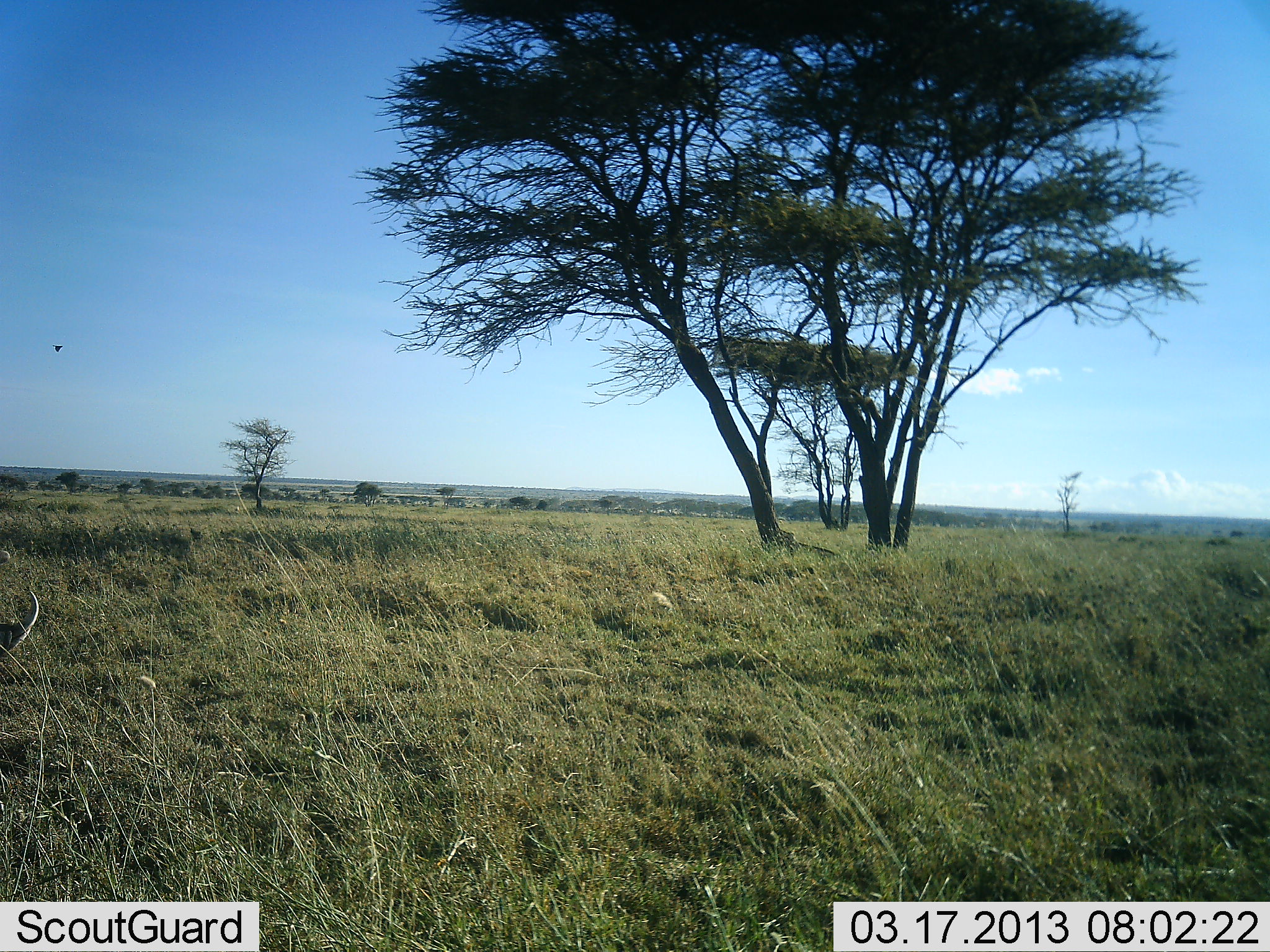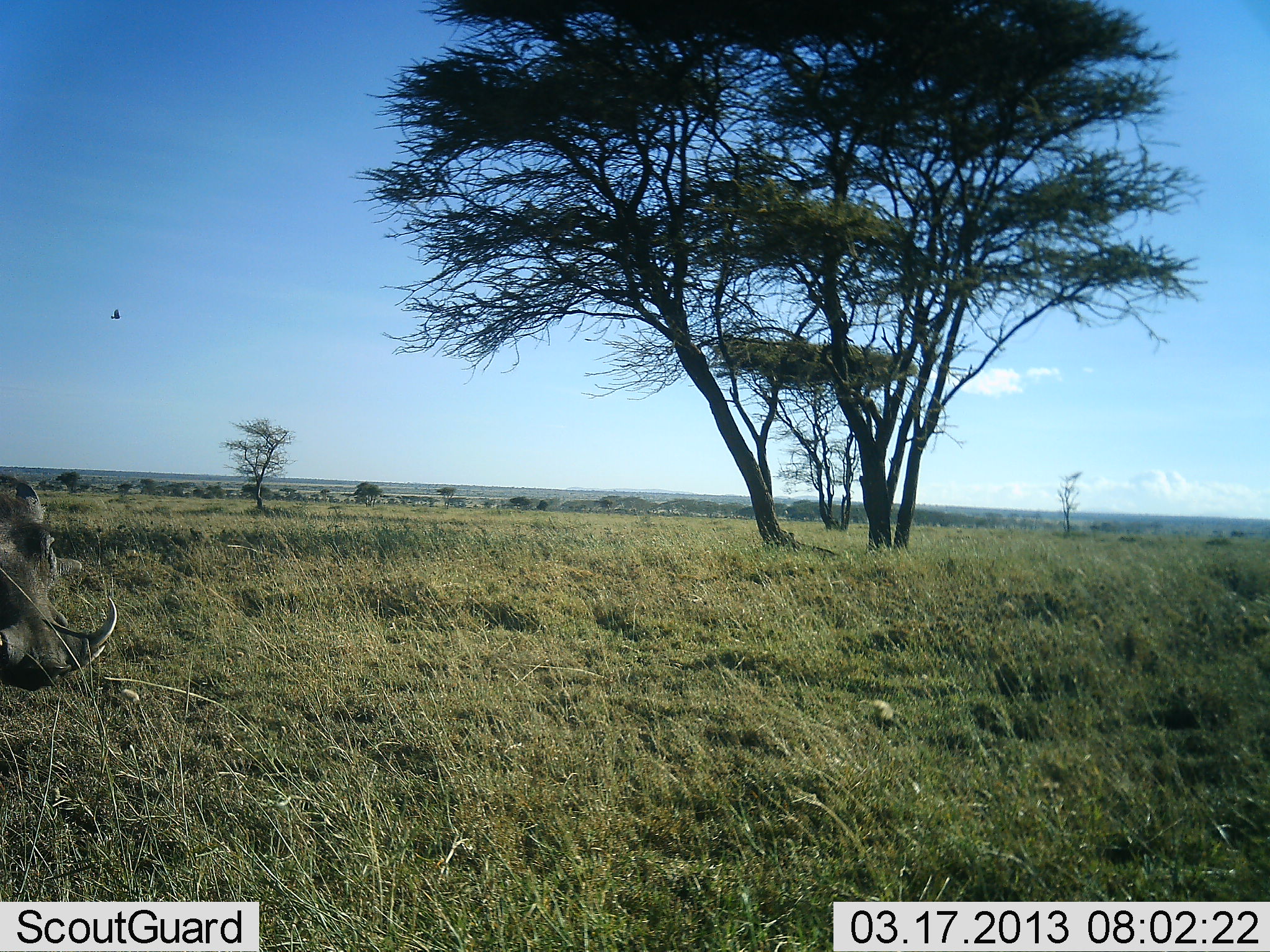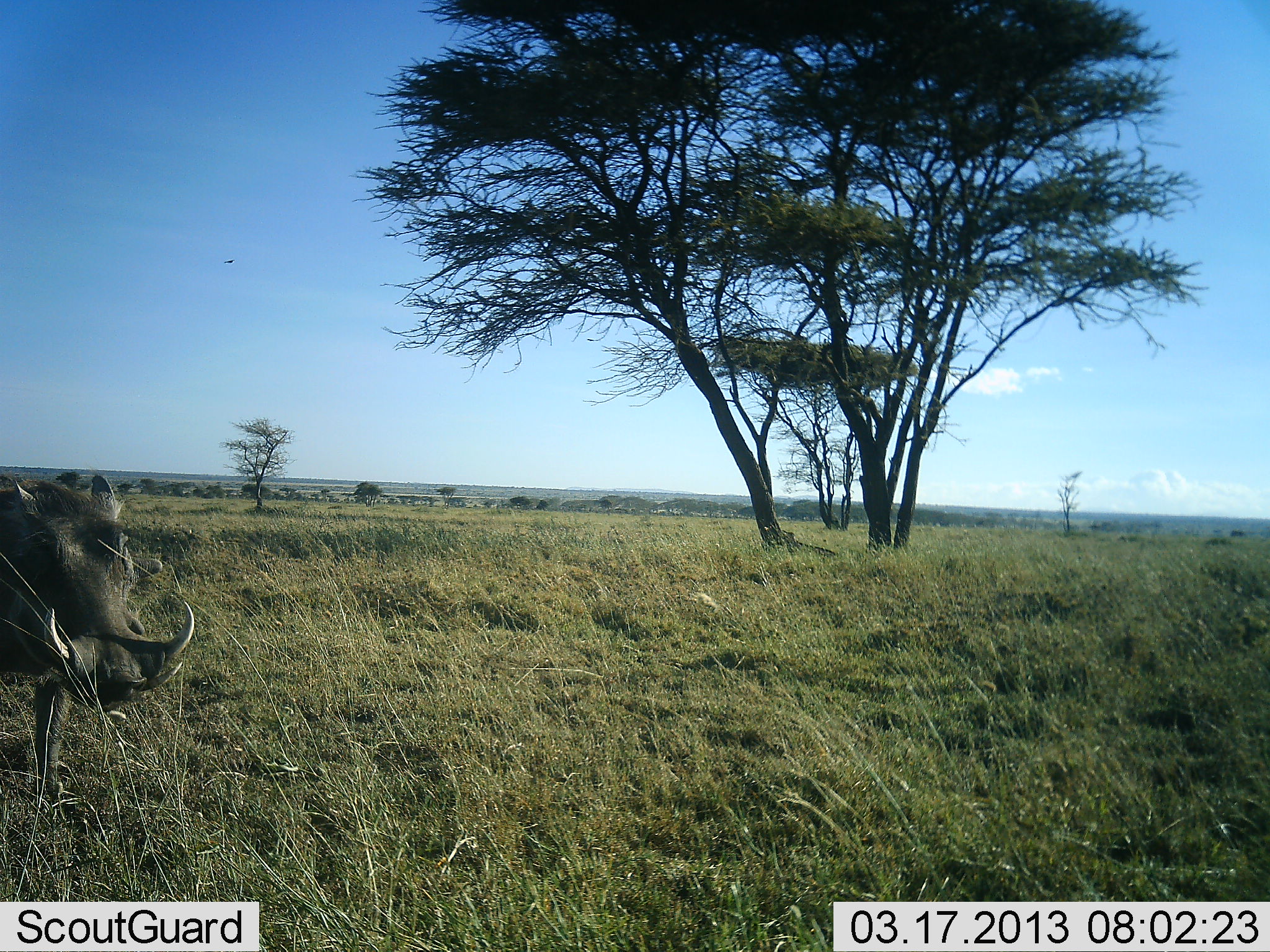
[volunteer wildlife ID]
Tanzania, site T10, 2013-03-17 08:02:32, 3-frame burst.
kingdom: Animalia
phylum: Chordata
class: Mammalia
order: Artiodactyla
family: Suidae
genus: Phacochoerus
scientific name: Phacochoerus africanus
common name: warthog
Warthog (Phacochoerus africanus), count 1. Behavior (volunteer vote fractions): standing 9%, resting 0%, moving 91%, interacting 0%. Young present (vote fraction): 0%. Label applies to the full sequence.